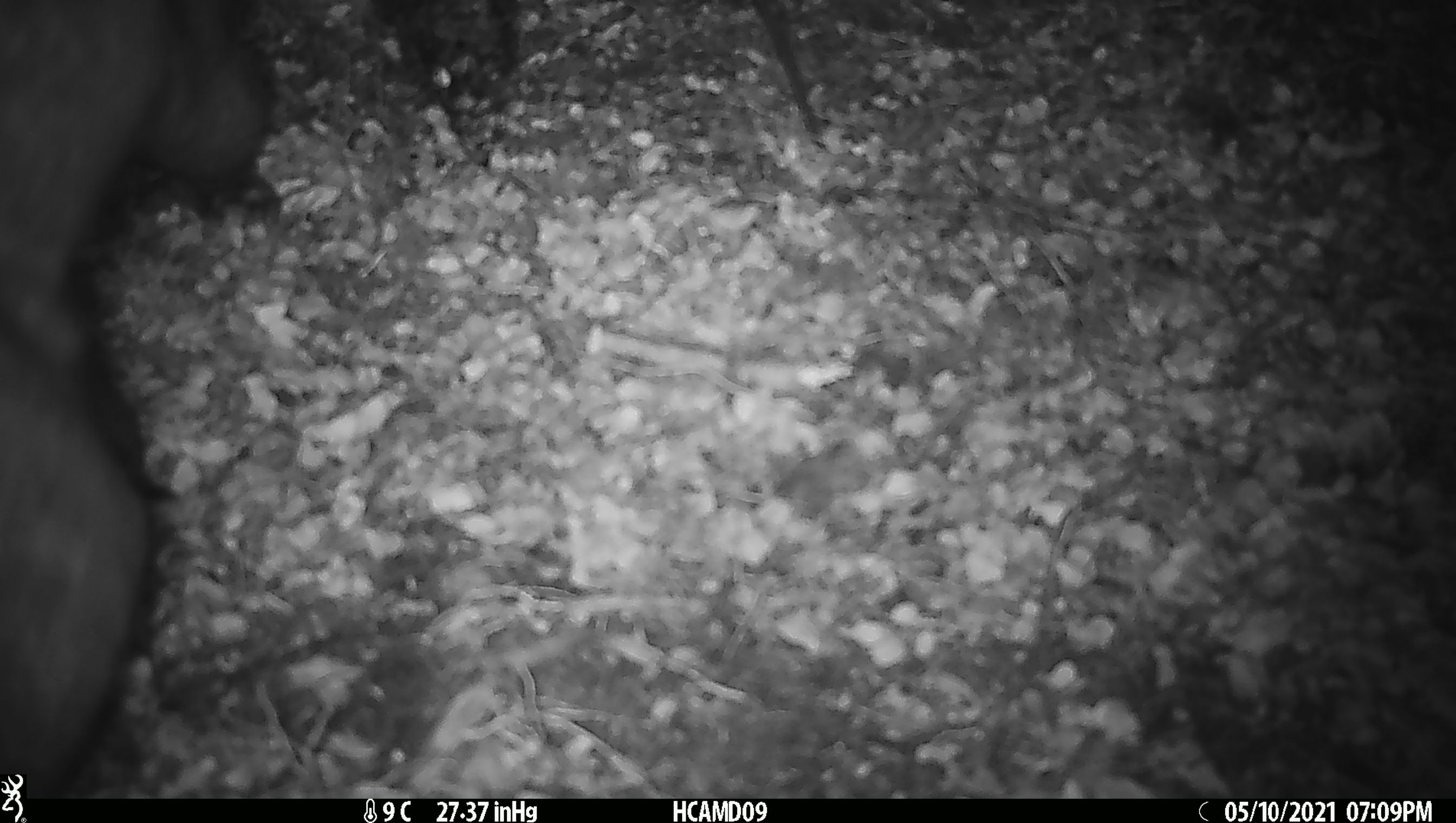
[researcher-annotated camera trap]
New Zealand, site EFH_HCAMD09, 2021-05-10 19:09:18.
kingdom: Animalia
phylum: Chordata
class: Mammalia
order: Diprotodontia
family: Phalangeridae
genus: Trichosurus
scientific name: Trichosurus vulpecula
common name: common brushtail possum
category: possum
Possum (common brushtail possum) (Trichosurus vulpecula).